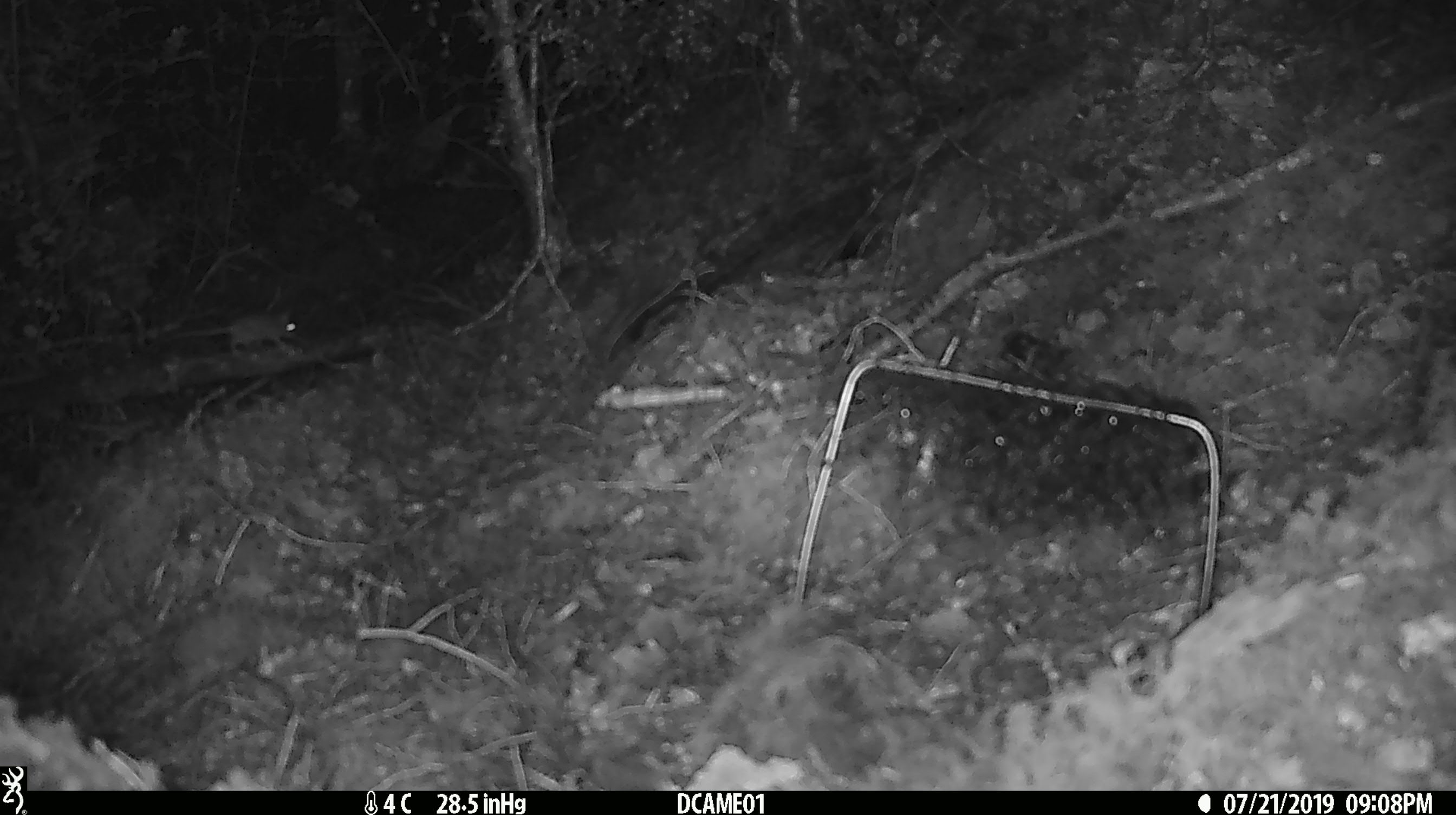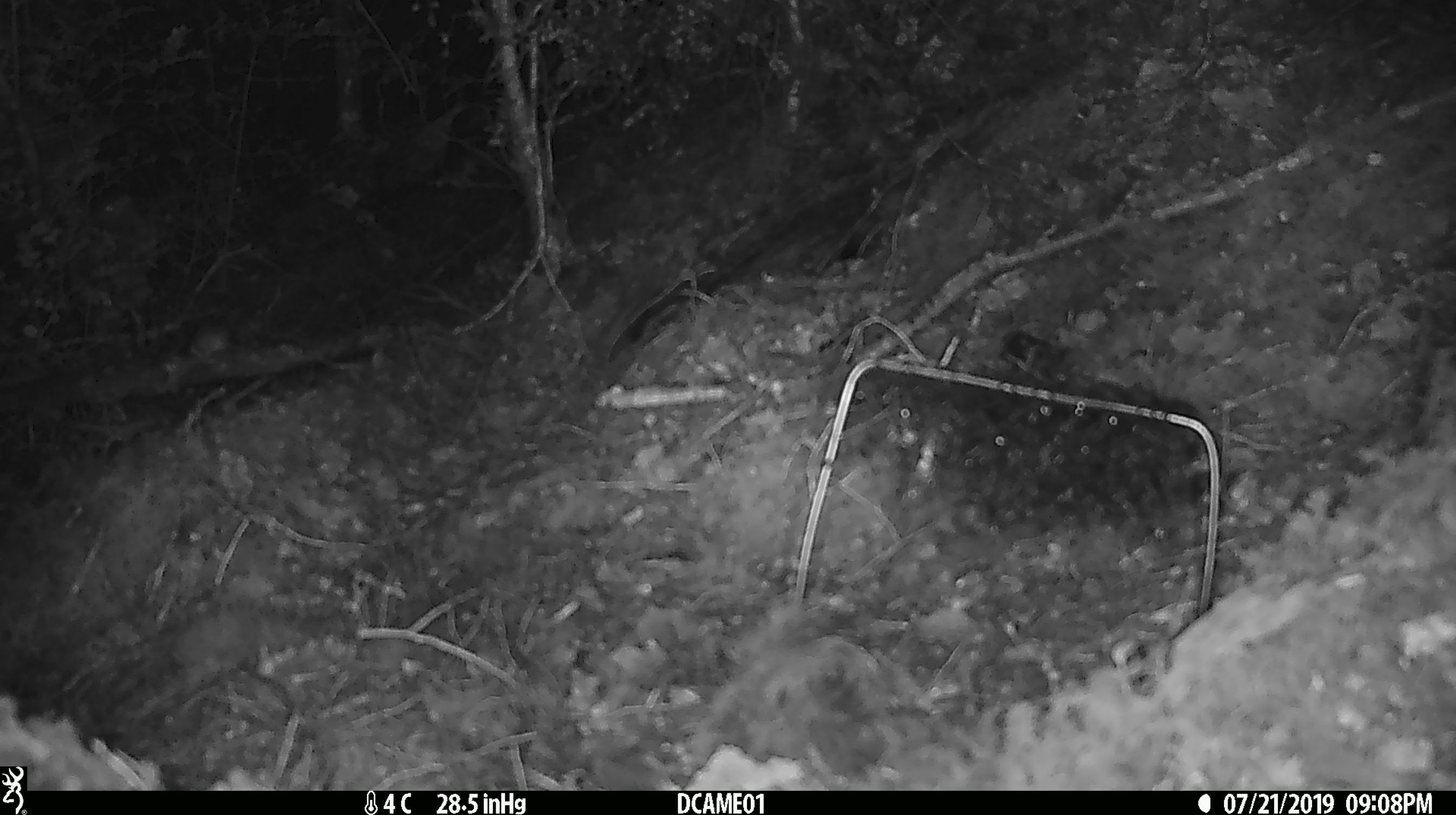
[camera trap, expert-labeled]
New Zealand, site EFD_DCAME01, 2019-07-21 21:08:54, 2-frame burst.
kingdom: Animalia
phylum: Chordata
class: Mammalia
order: Rodentia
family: Muridae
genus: Mus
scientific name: Mus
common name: mouse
Mouse (Mus).